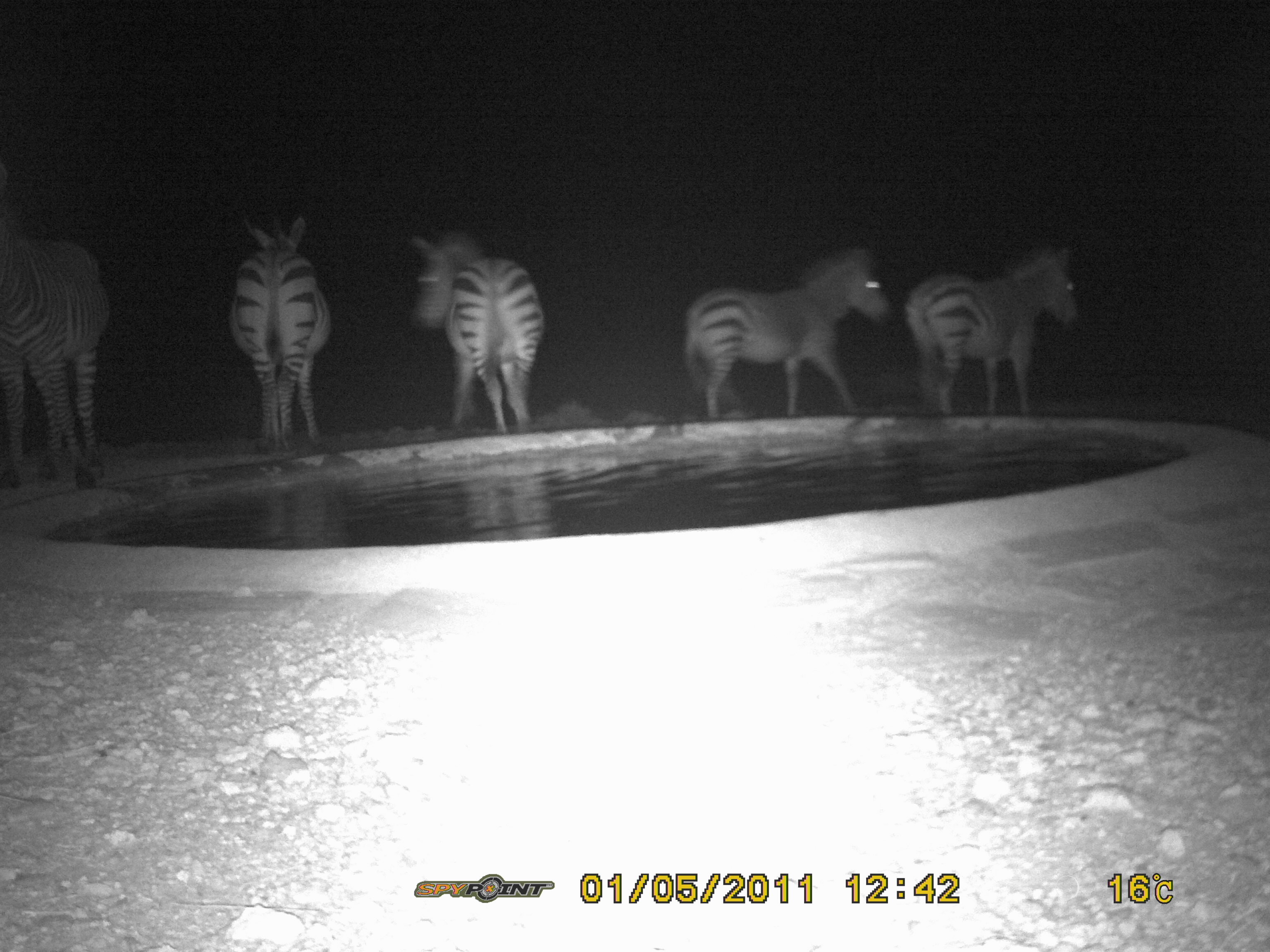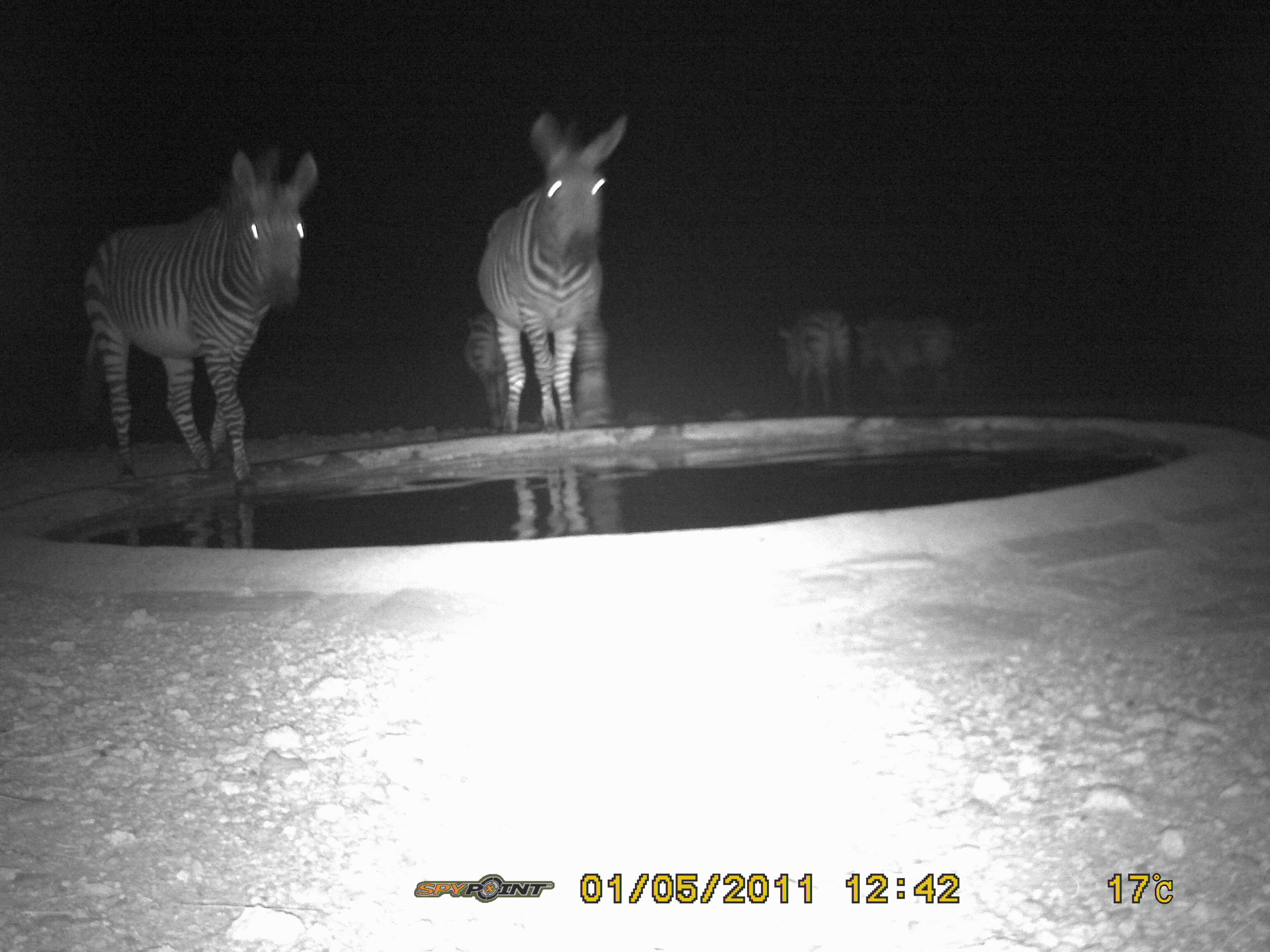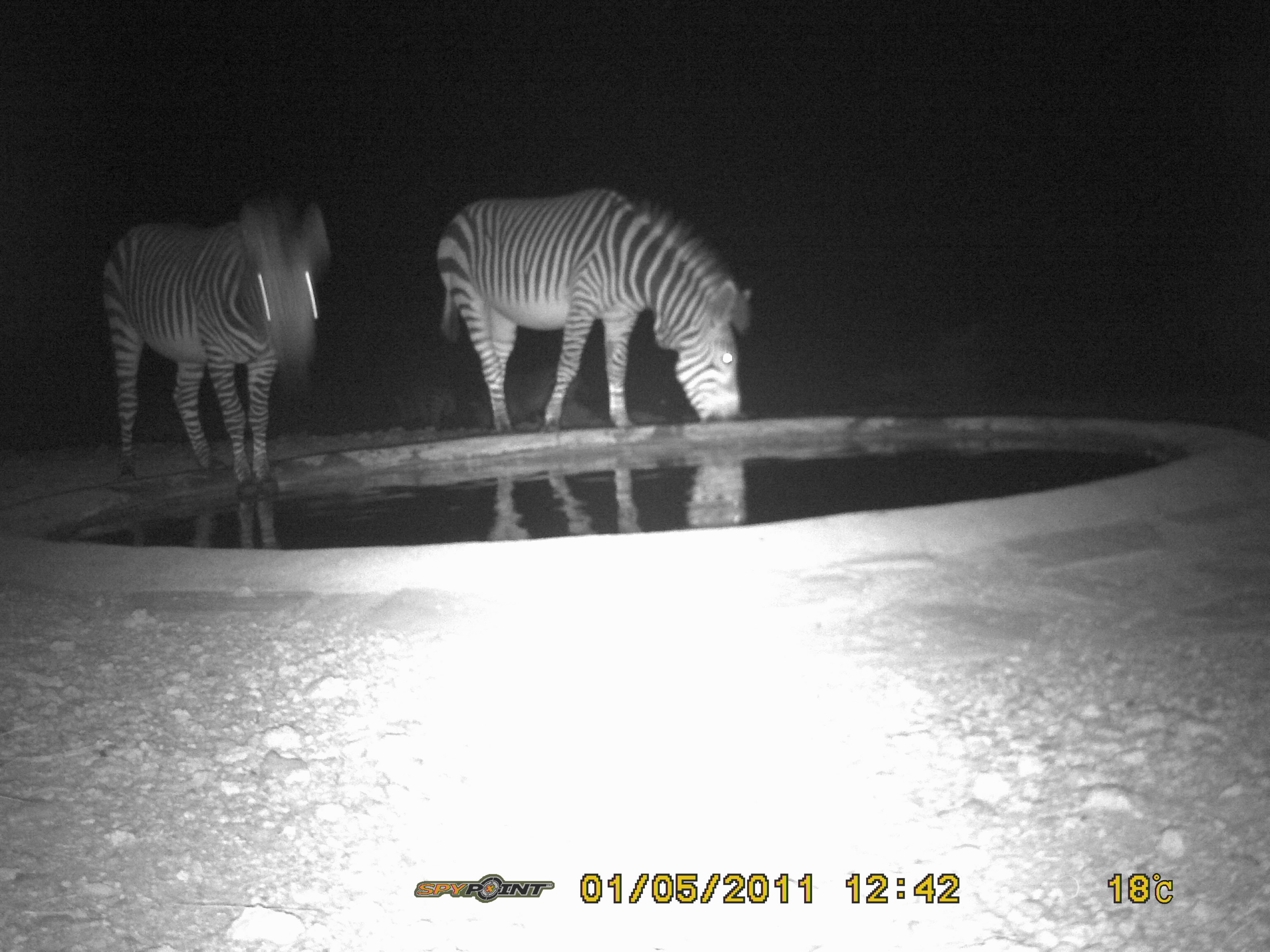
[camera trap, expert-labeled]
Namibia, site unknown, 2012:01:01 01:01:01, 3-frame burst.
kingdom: Animalia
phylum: Chordata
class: Mammalia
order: Perissodactyla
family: Equidae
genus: Equus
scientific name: Equus zebra hartmannae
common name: hartmann's mountain zebra